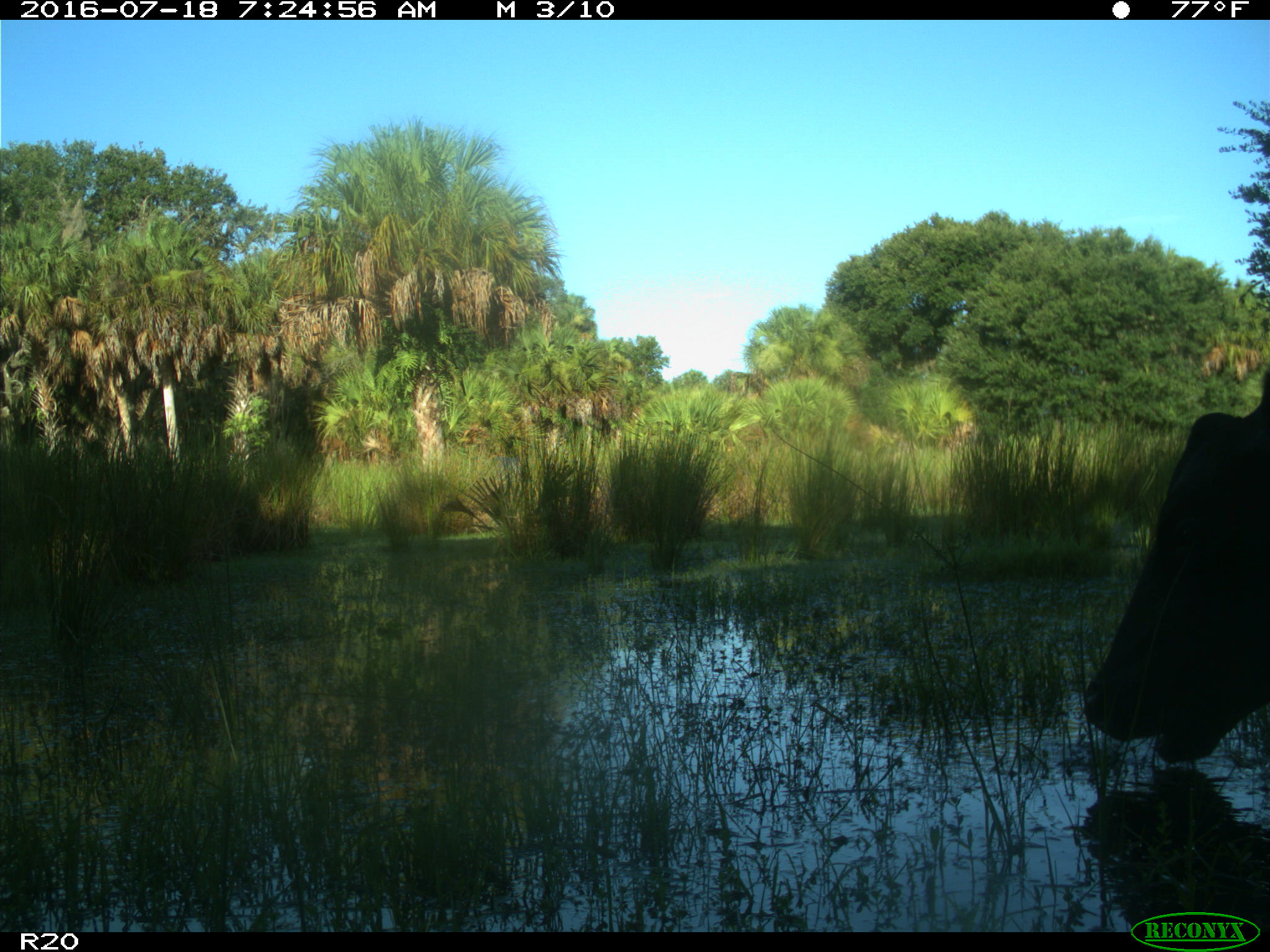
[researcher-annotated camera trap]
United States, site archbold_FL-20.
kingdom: Animalia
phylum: Chordata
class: Mammalia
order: Artiodactyla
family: Bovidae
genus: Bos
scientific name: Bos taurus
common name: domestic cow